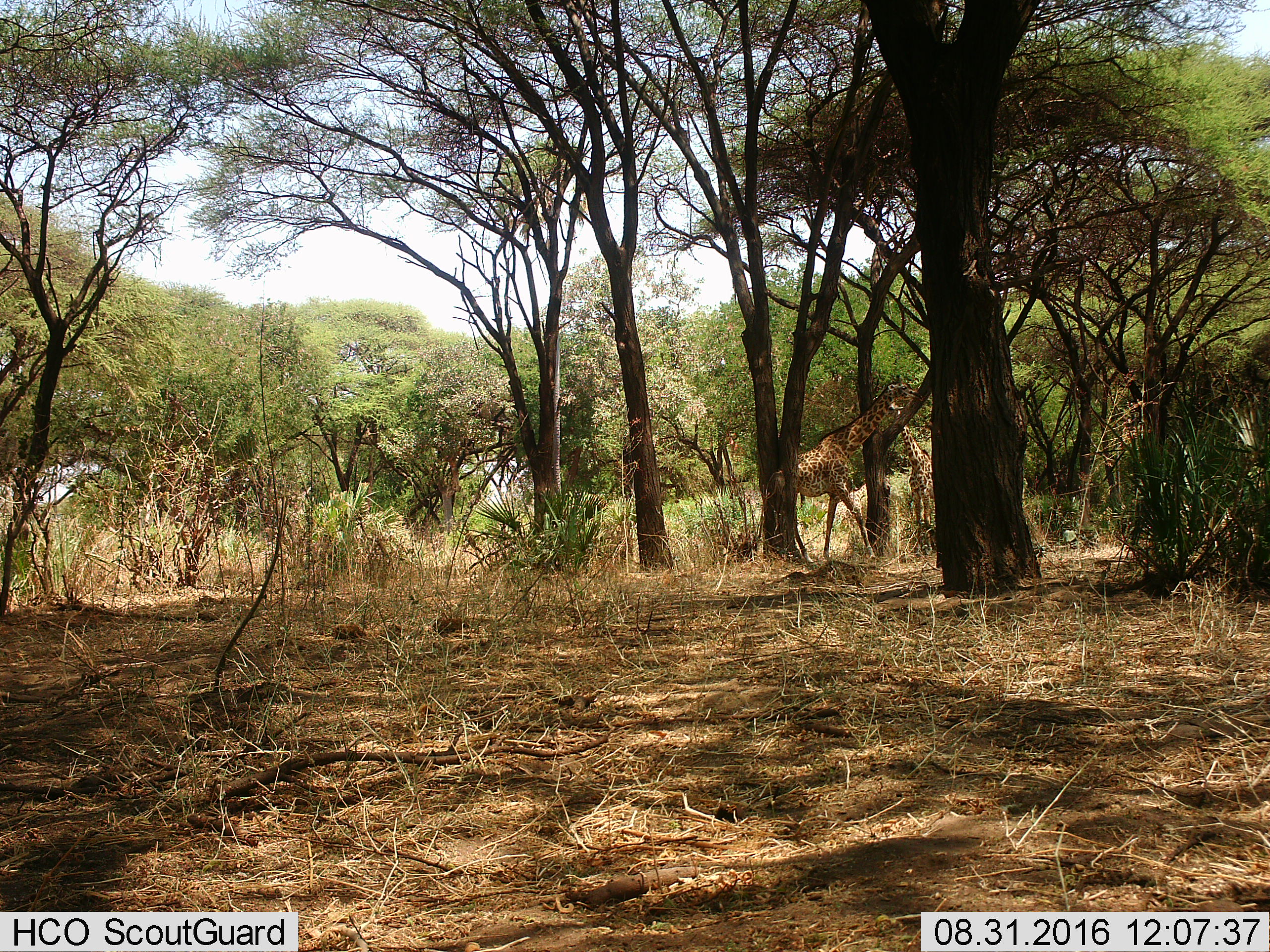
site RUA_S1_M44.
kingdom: Animalia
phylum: Chordata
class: Mammalia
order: Artiodactyla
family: Giraffidae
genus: Giraffa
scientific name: Giraffa camelopardalis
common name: giraffe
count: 2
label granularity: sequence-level